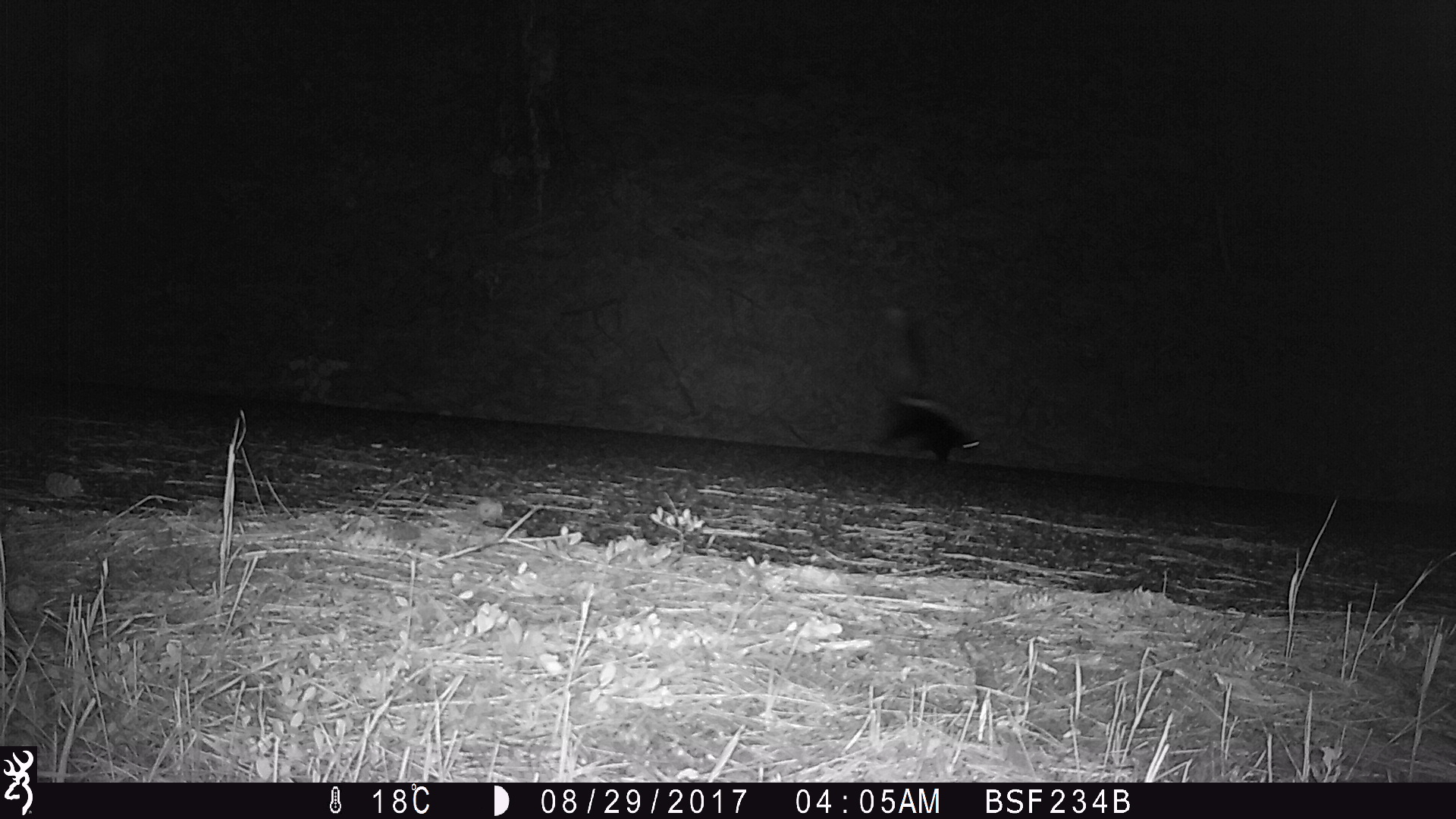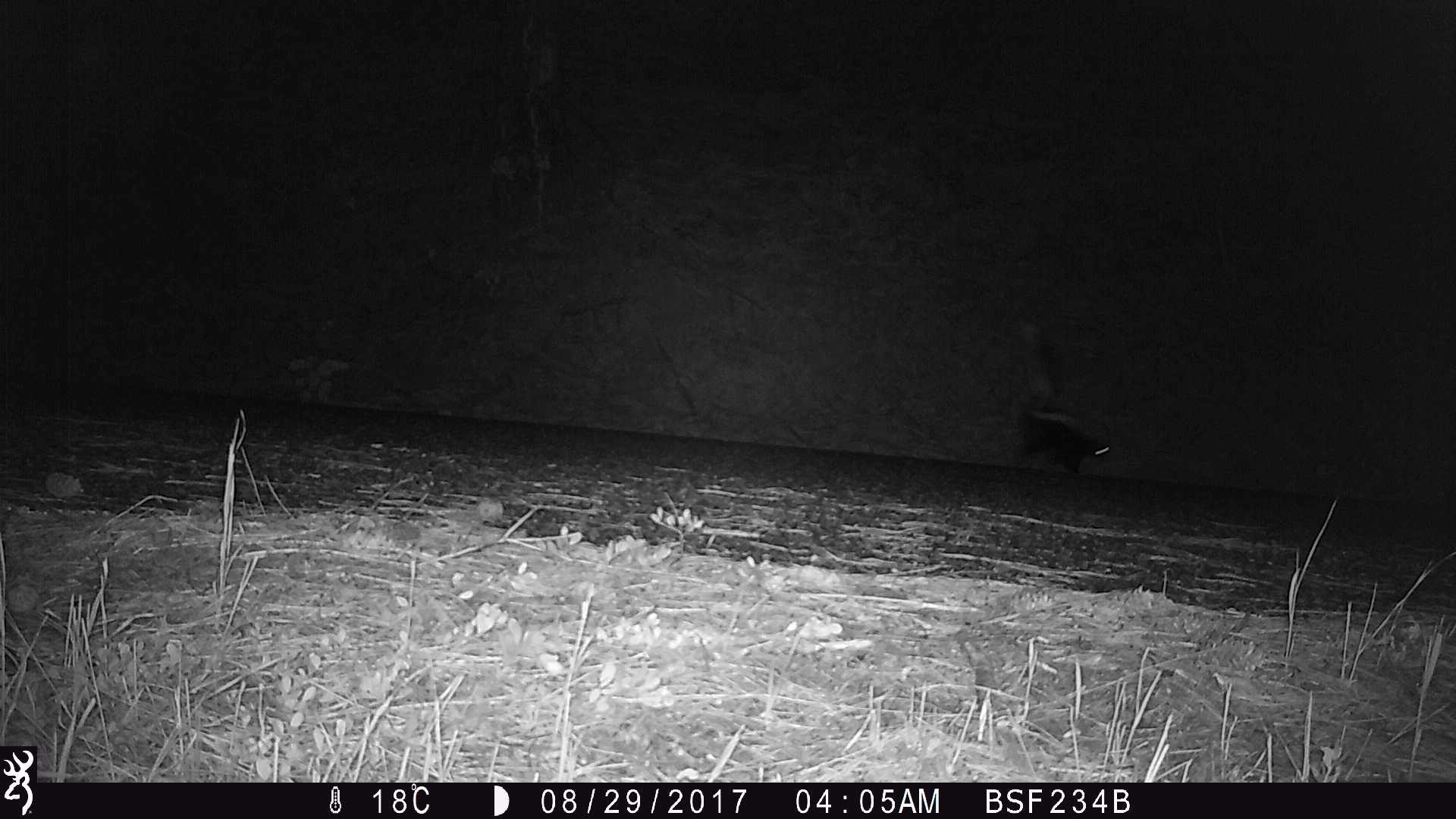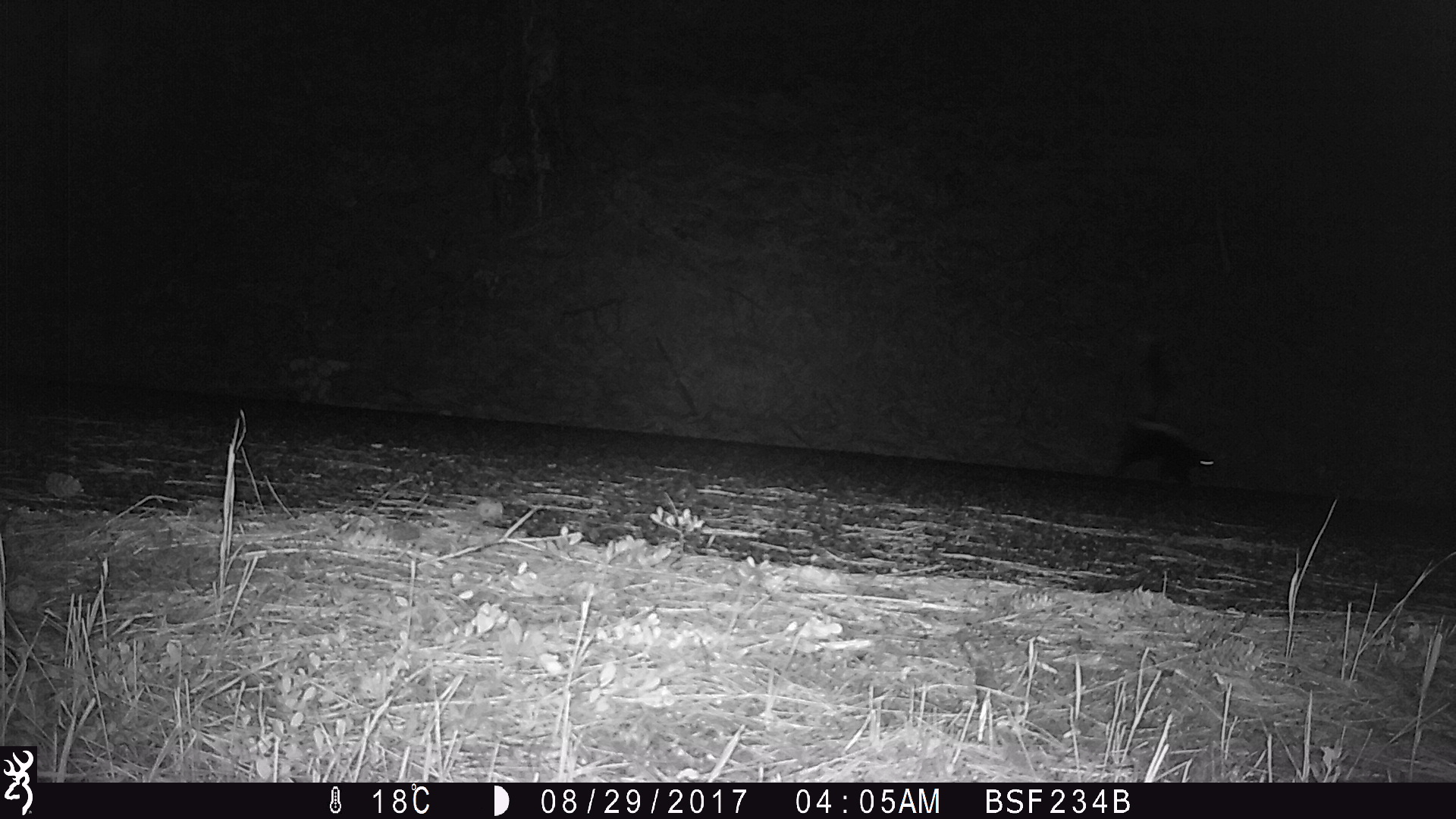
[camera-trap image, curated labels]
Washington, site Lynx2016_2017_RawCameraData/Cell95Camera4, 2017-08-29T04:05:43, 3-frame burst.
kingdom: Animalia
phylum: Chordata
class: Mammalia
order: Carnivora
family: Mephitidae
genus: Mephitis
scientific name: Mephitis mephitis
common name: striped skunk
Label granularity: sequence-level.